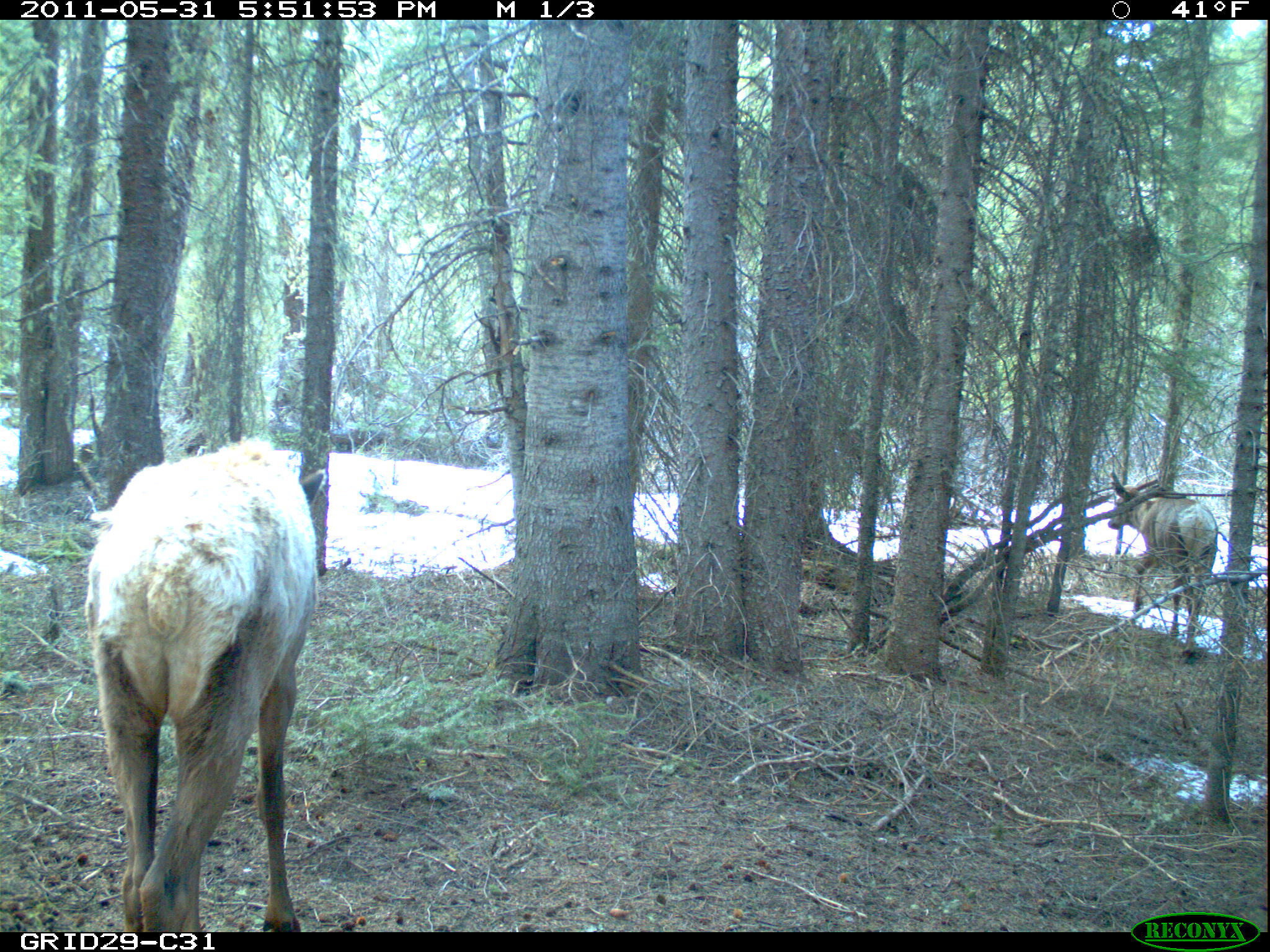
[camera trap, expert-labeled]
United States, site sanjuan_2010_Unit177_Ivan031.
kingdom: Animalia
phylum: Chordata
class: Mammalia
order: Artiodactyla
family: Cervidae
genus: Cervus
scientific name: Cervus elaphus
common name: red deer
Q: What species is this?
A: Cervus elaphus (red deer).